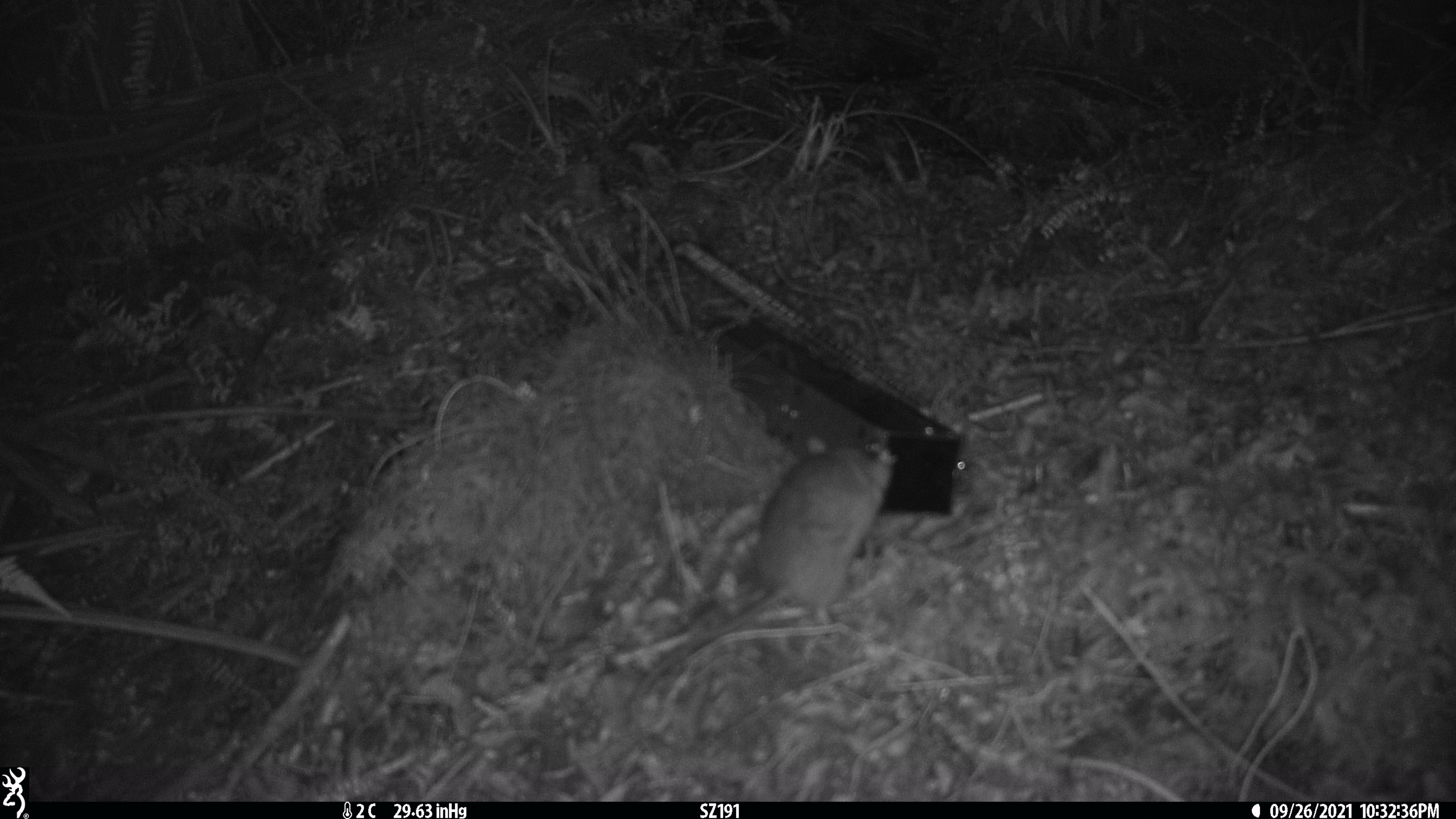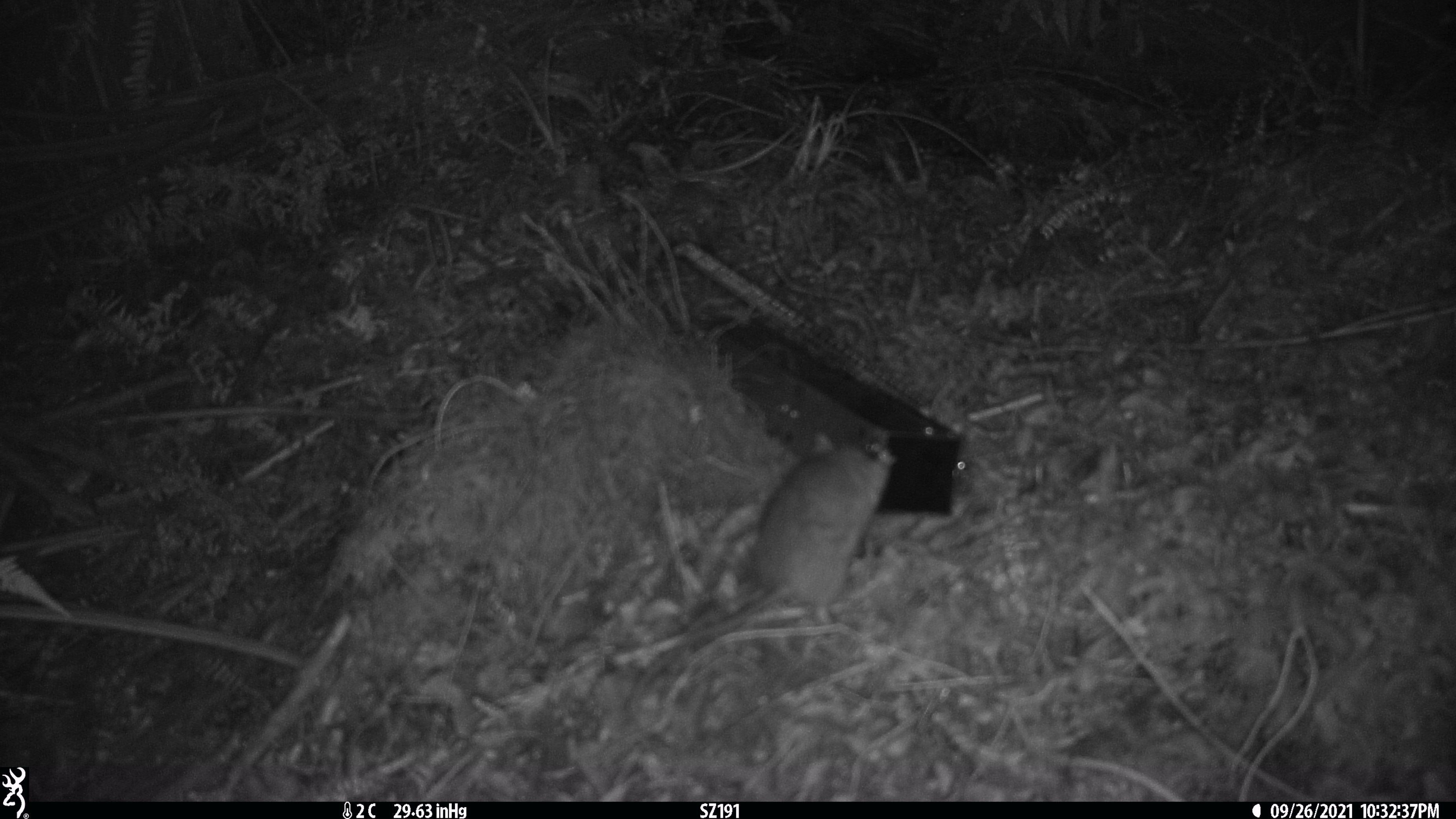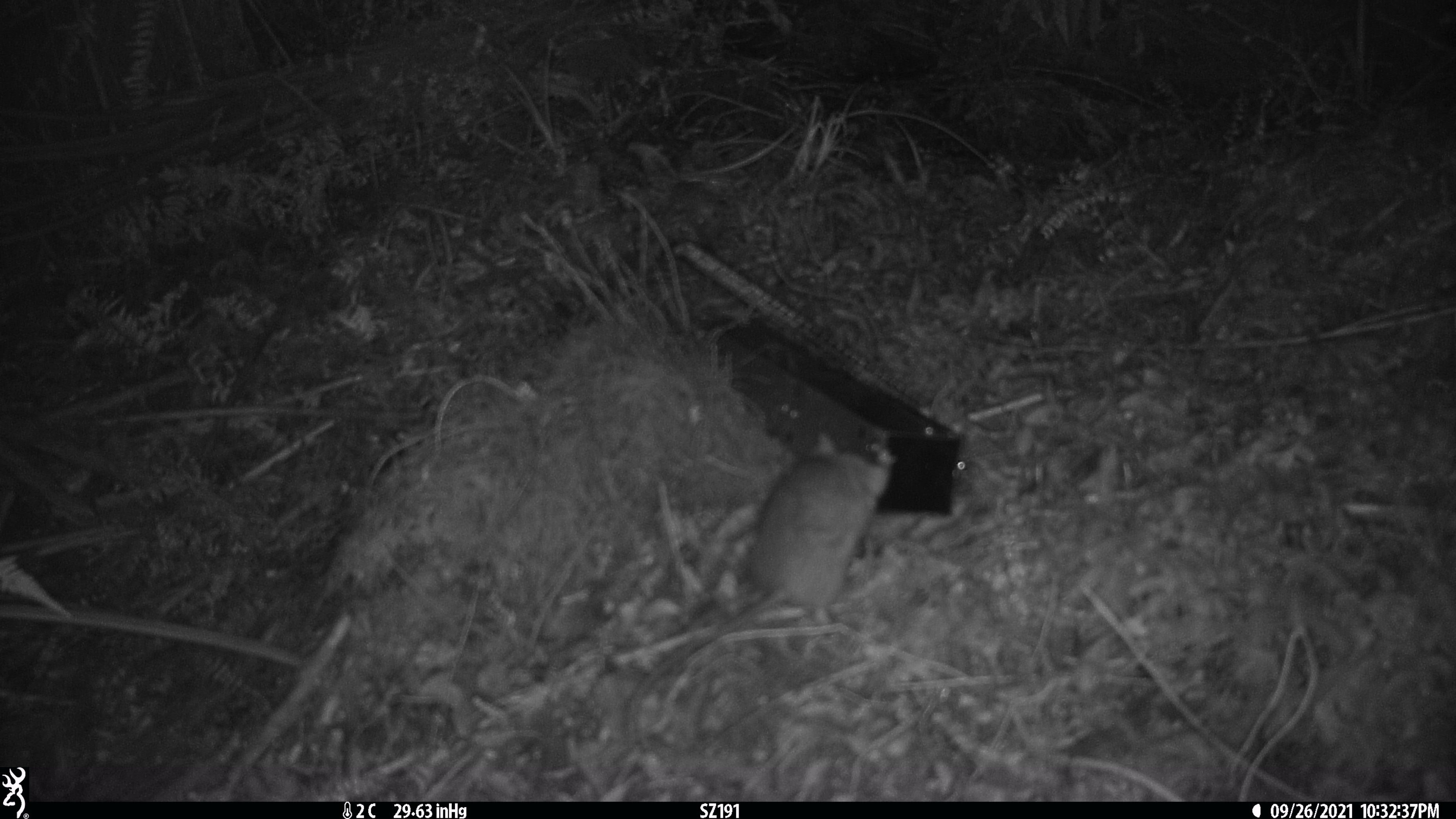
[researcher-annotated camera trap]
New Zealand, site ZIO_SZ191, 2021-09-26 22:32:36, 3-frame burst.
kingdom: Animalia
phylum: Chordata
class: Mammalia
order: Rodentia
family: Muridae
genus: Rattus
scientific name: Rattus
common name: rat